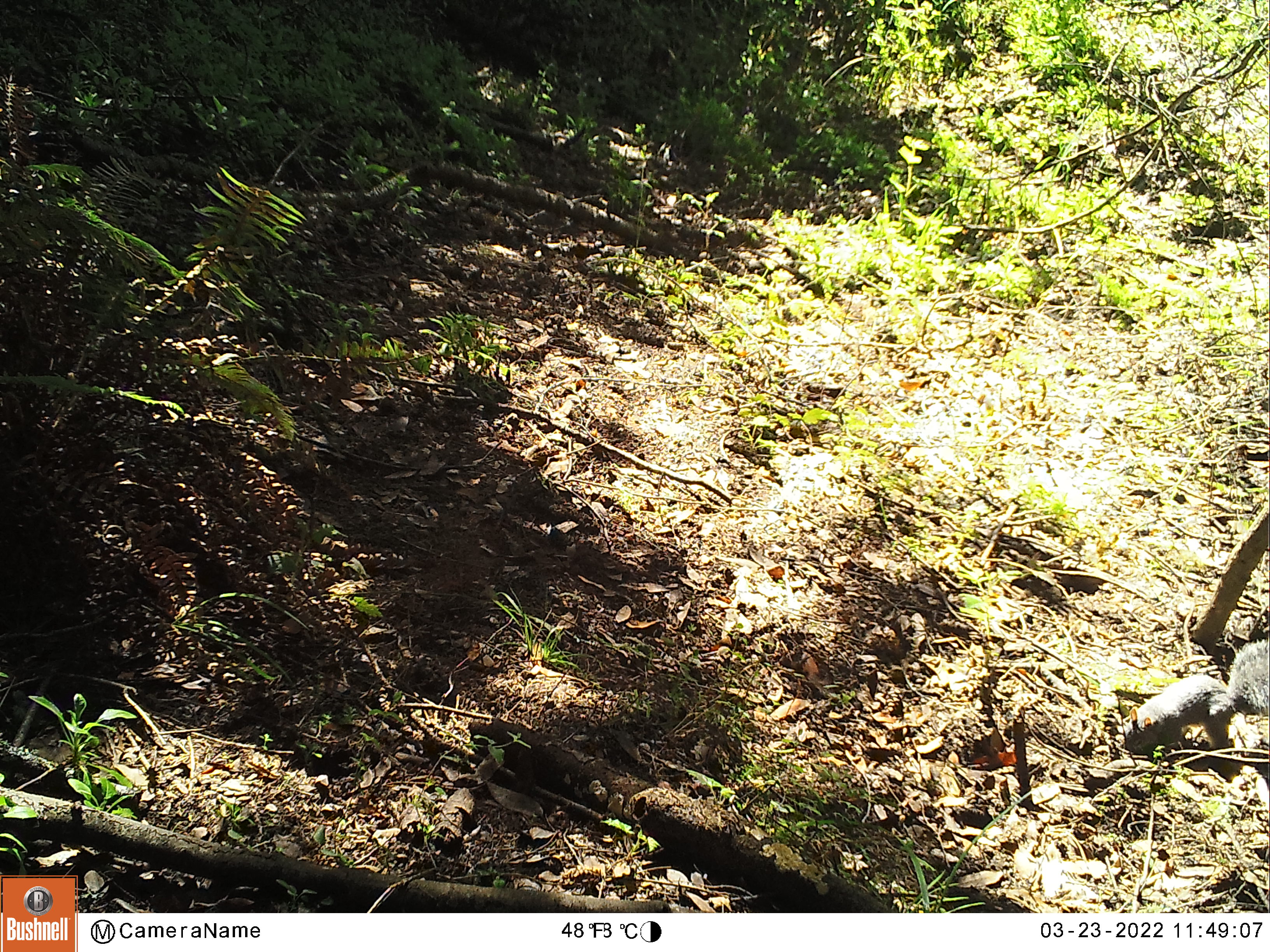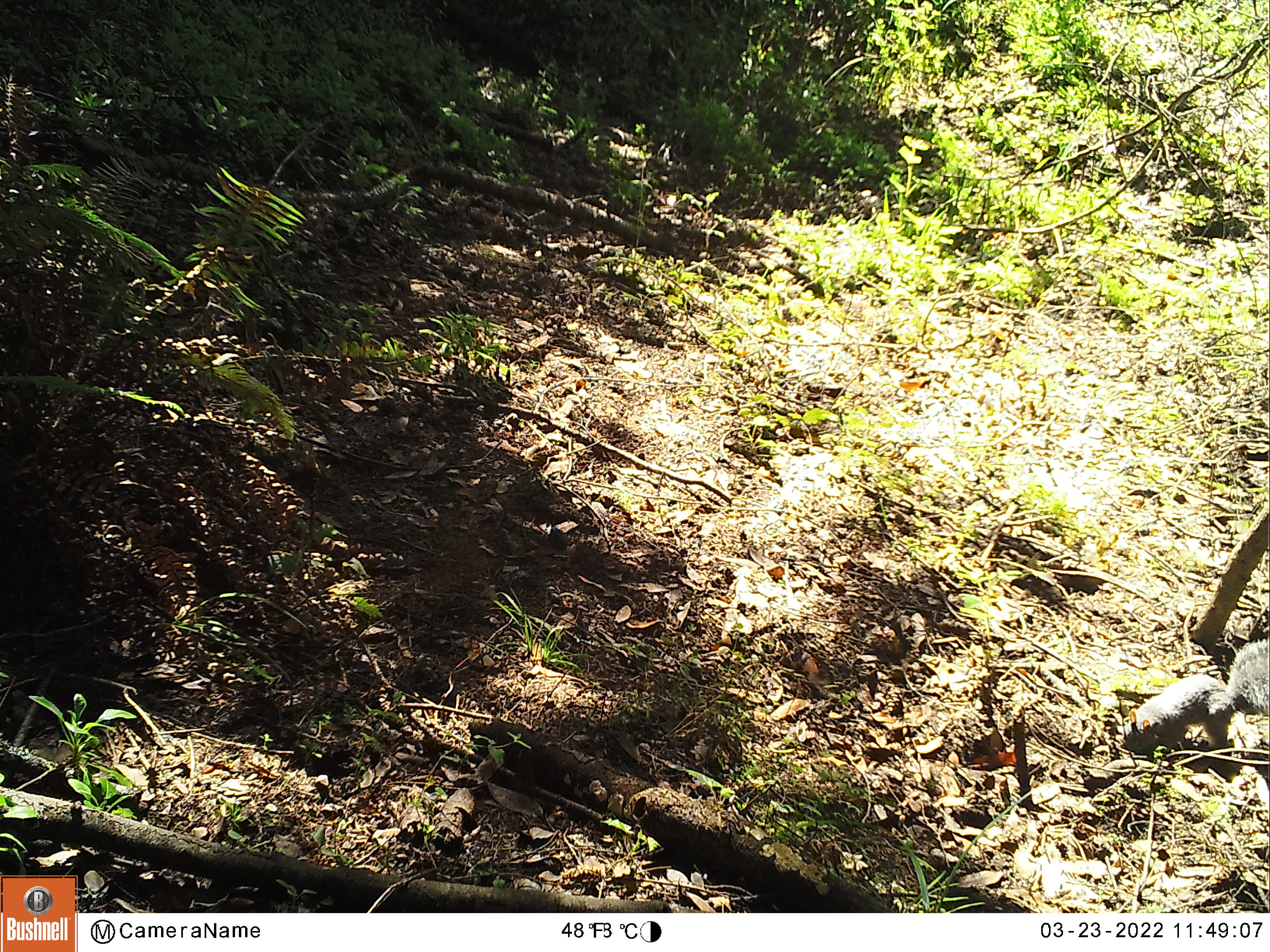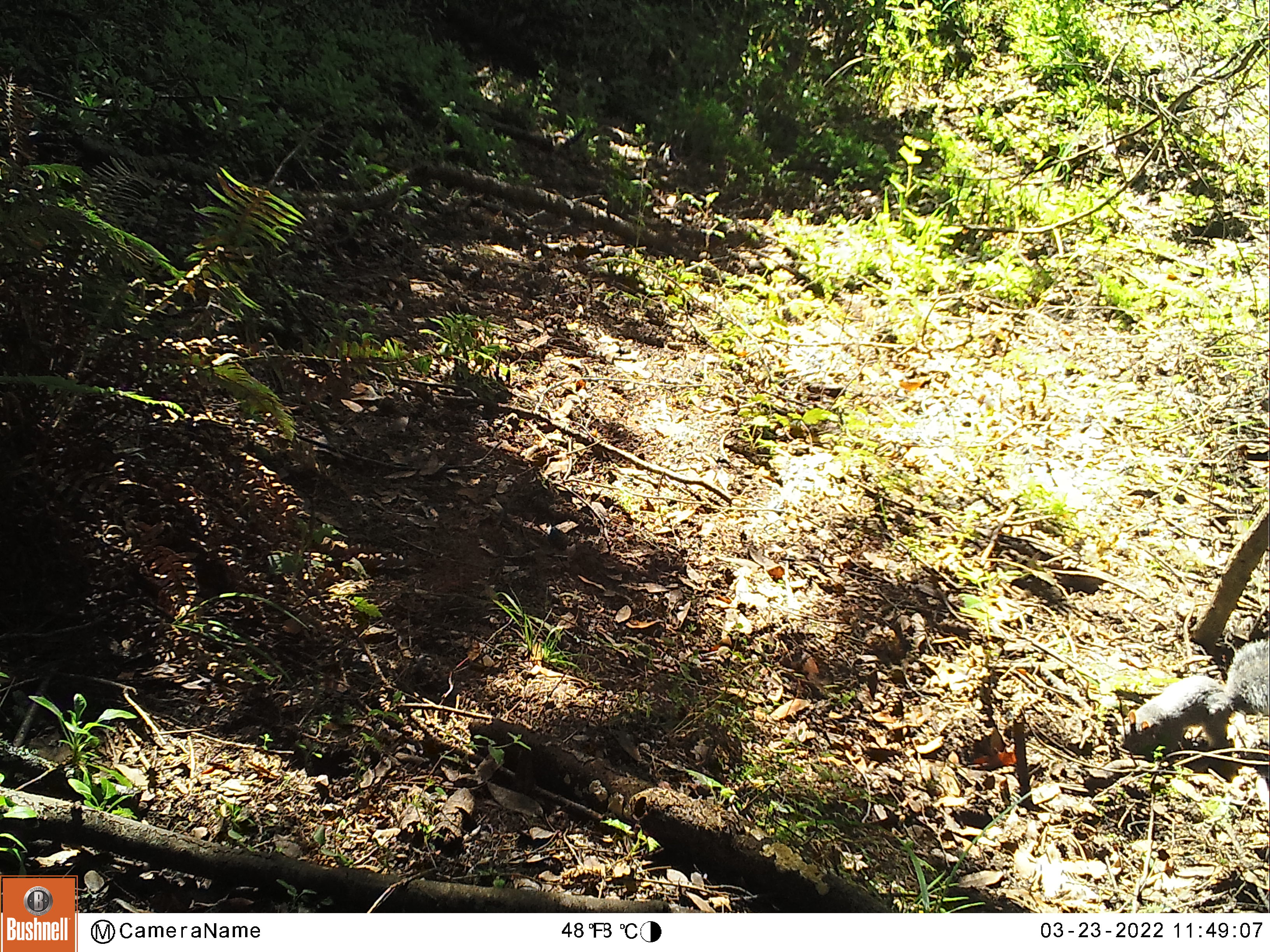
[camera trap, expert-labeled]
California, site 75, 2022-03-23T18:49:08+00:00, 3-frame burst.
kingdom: Animalia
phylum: Chordata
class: Mammalia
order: Rodentia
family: Sciuridae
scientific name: Sciuridae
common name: squirrel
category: unknown squirrel